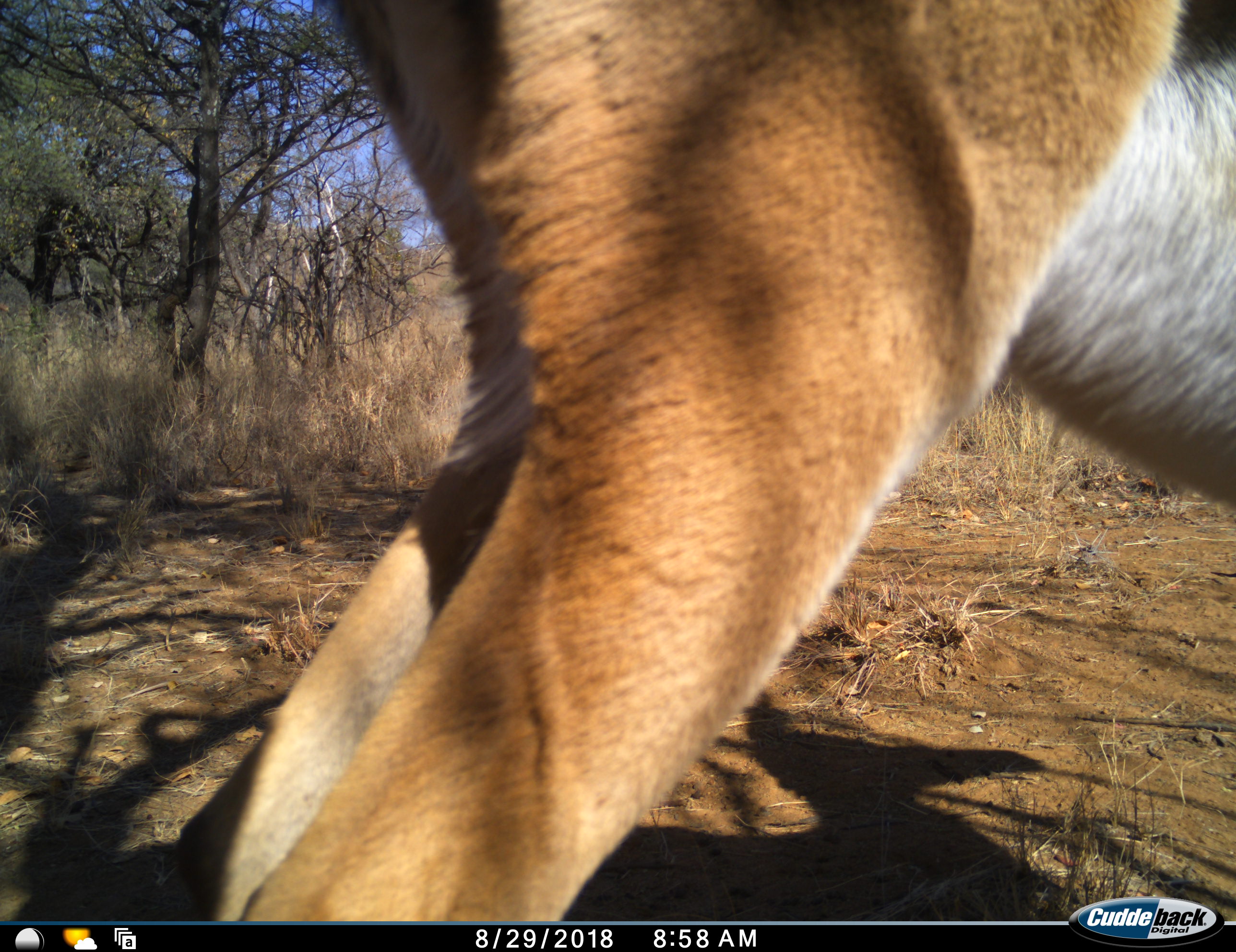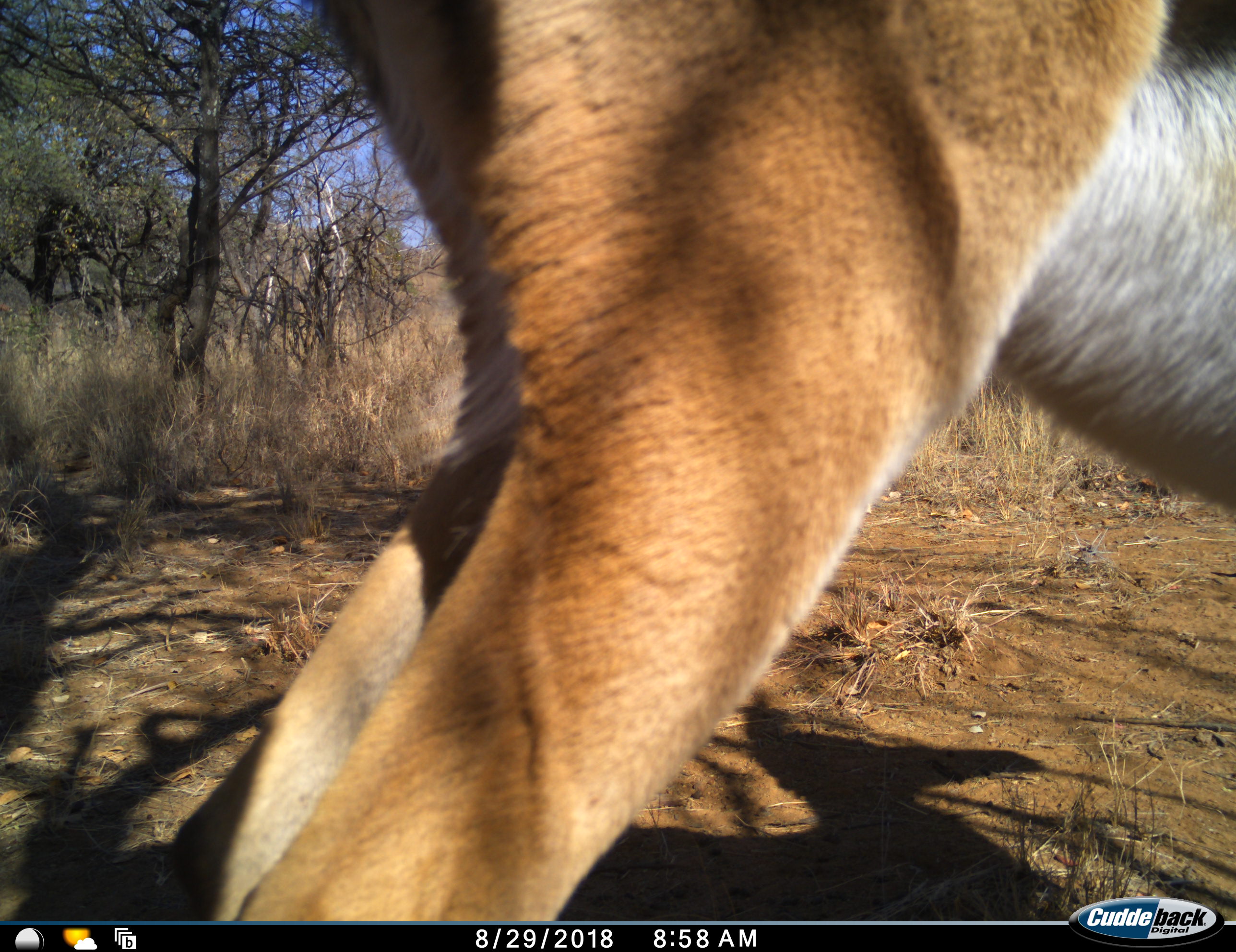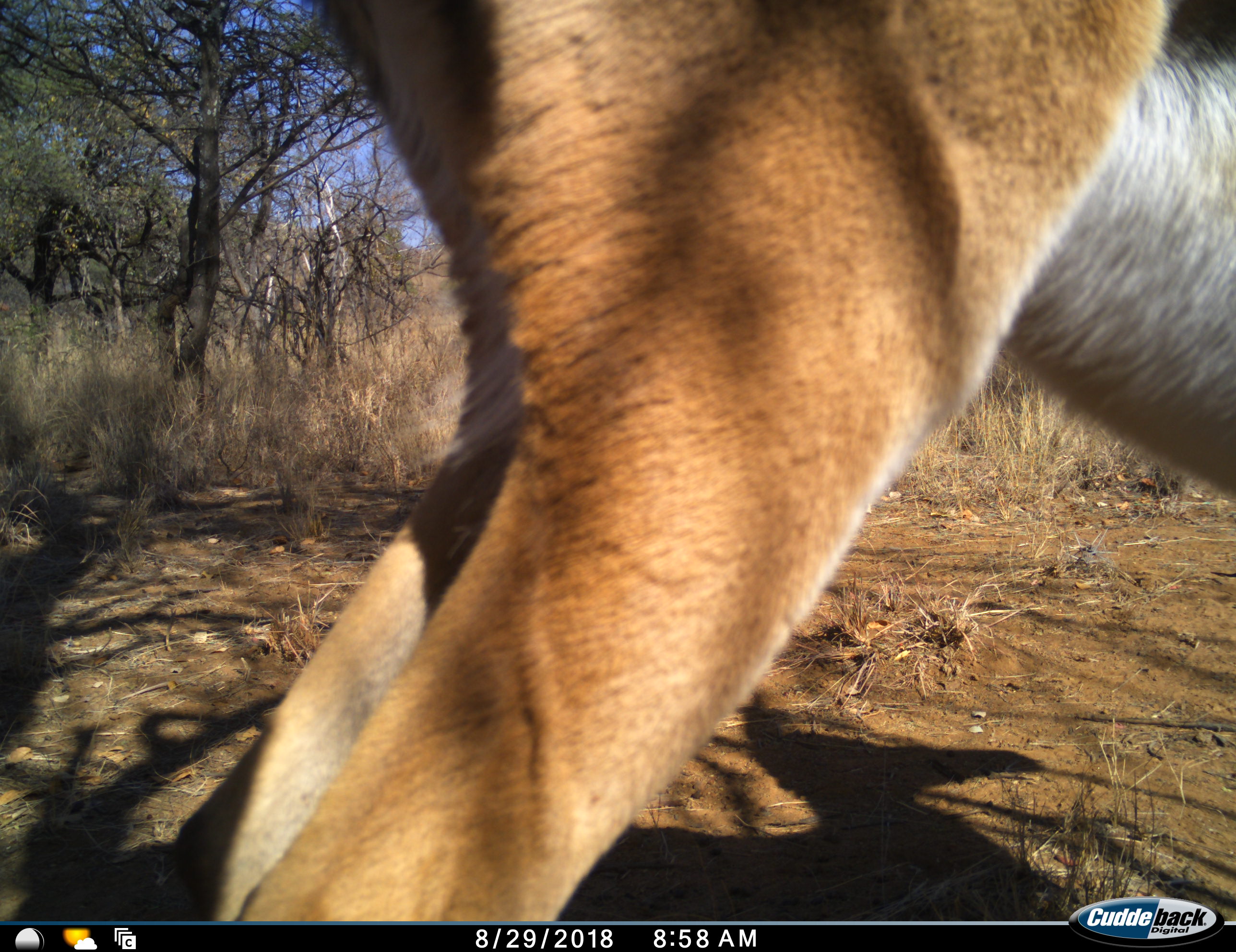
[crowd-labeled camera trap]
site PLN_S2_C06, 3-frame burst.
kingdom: Animalia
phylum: Chordata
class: Mammalia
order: Artiodactyla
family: Bovidae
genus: Aepyceros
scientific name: Aepyceros melampus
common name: impala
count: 1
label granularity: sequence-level